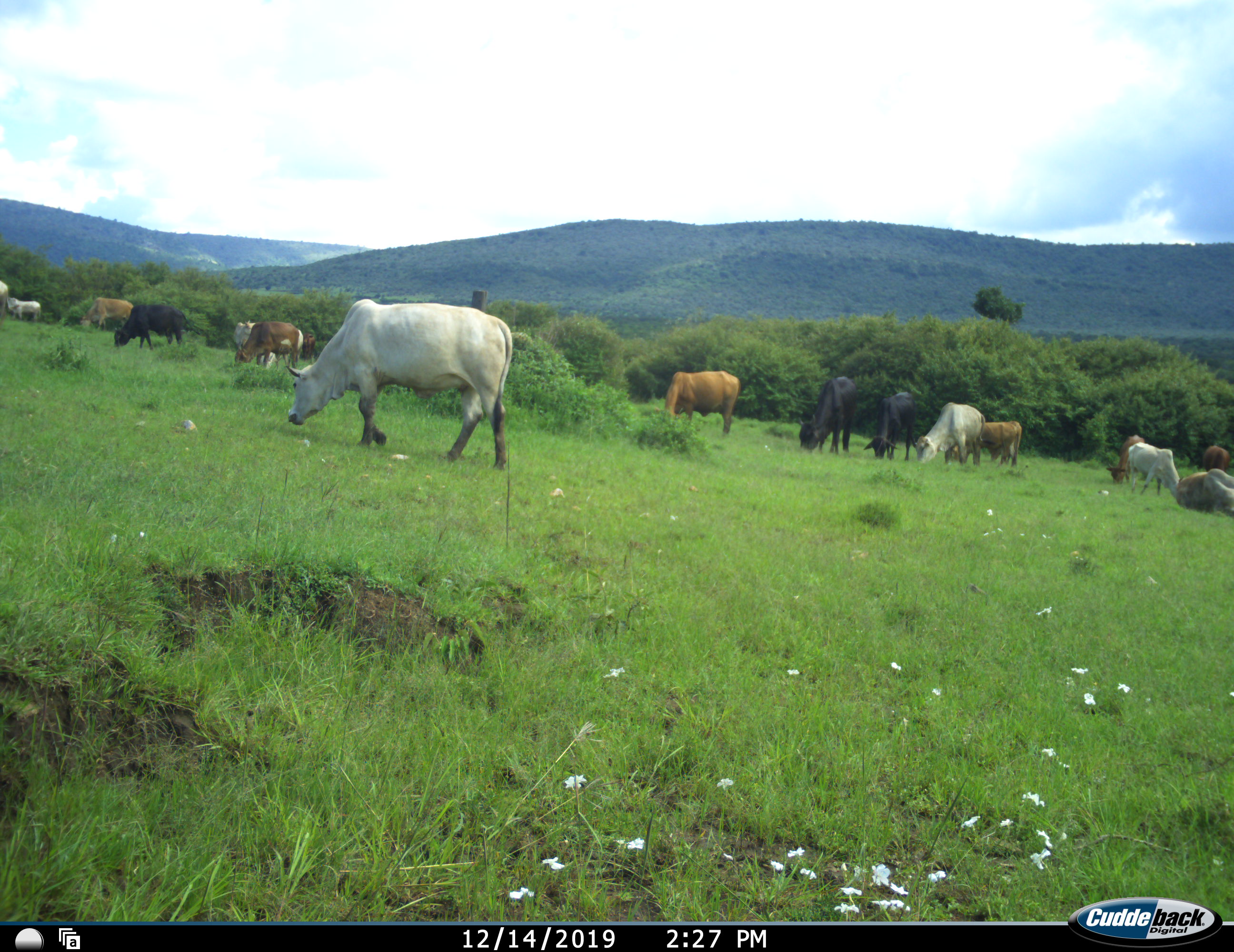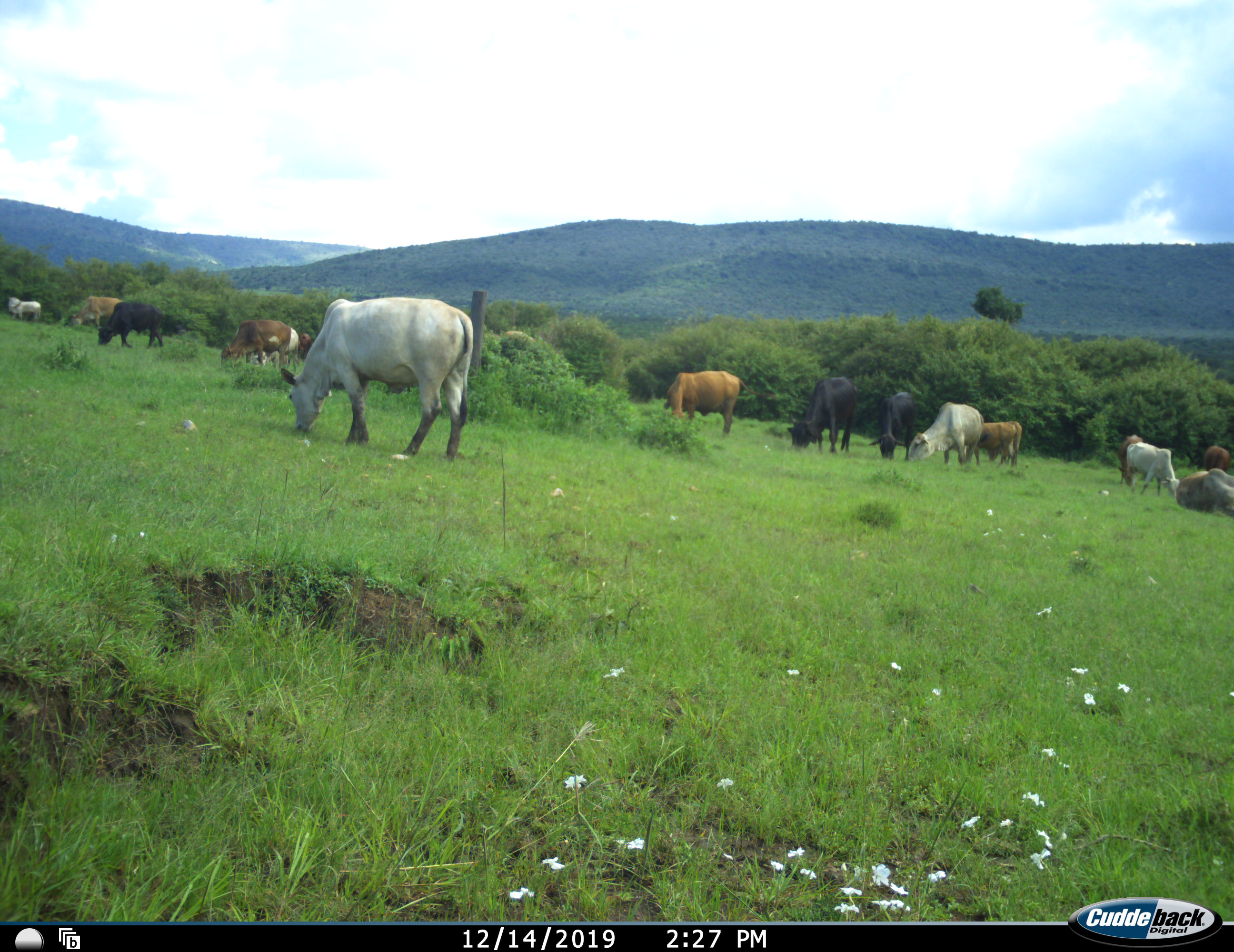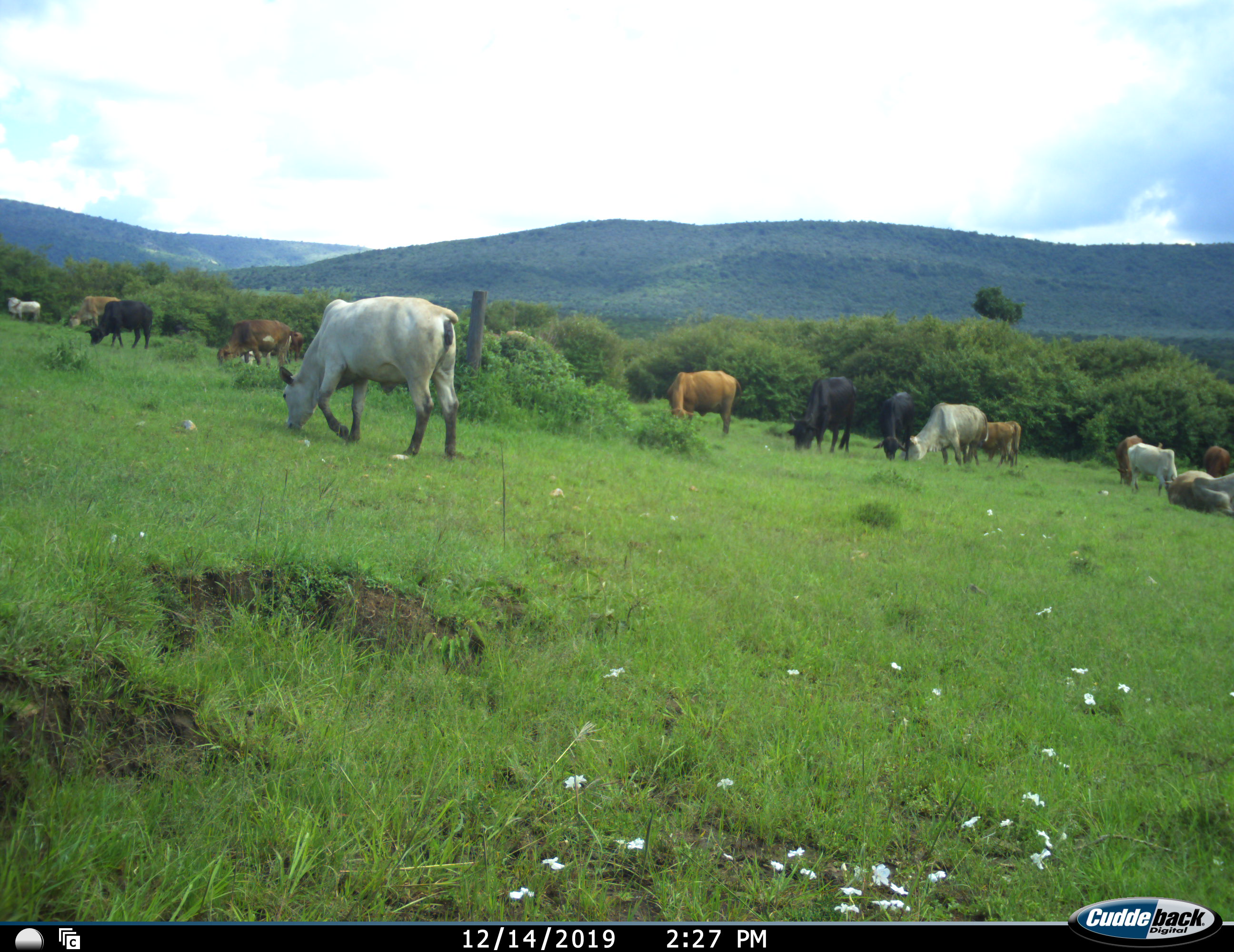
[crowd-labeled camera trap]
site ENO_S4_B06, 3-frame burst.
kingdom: Animalia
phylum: Chordata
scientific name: Vertebrata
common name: domestic animal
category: domesticanimal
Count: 11-50.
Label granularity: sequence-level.